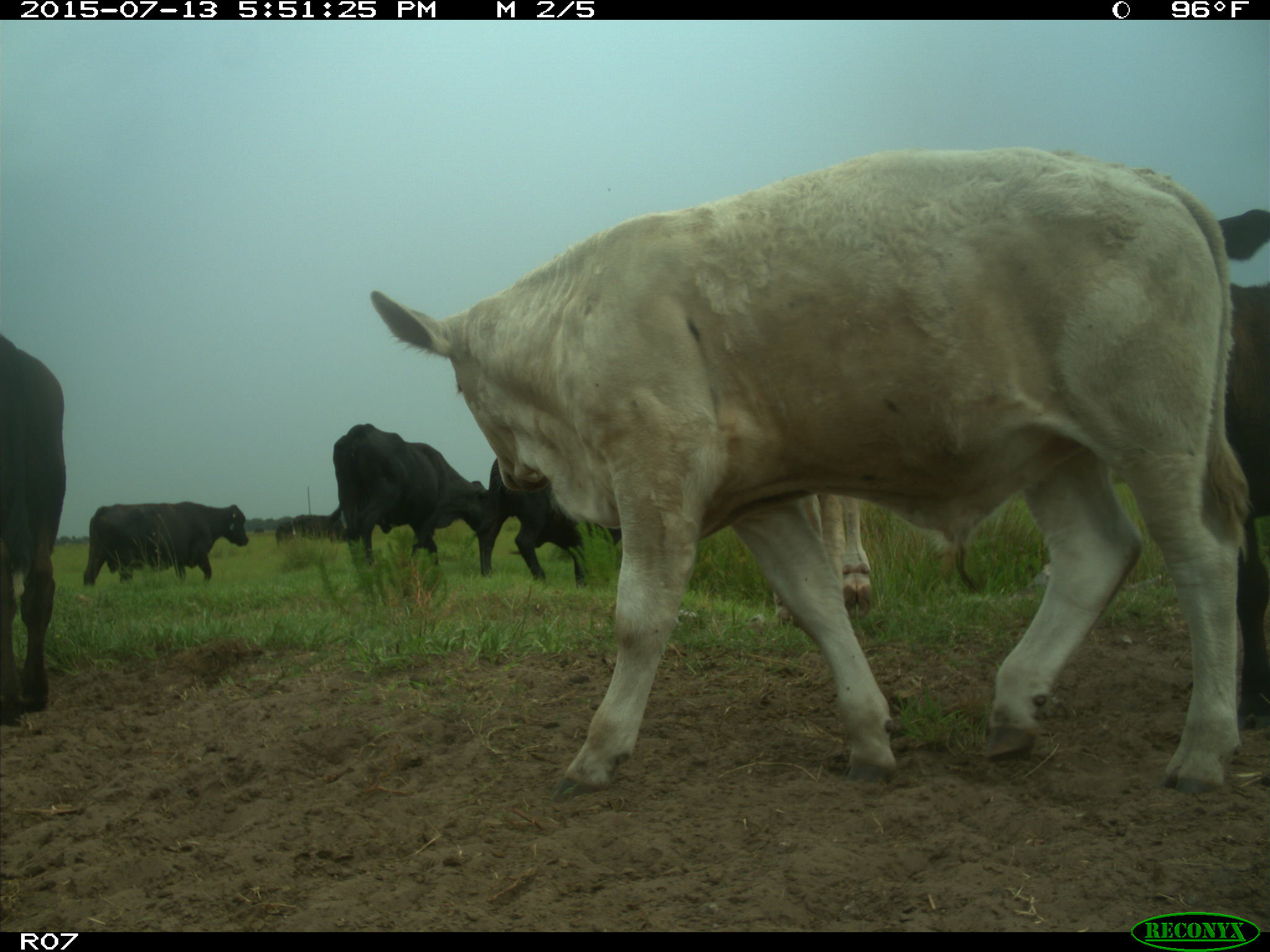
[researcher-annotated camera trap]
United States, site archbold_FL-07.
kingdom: Animalia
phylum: Chordata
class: Mammalia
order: Artiodactyla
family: Bovidae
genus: Bos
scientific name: Bos taurus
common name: domestic cow